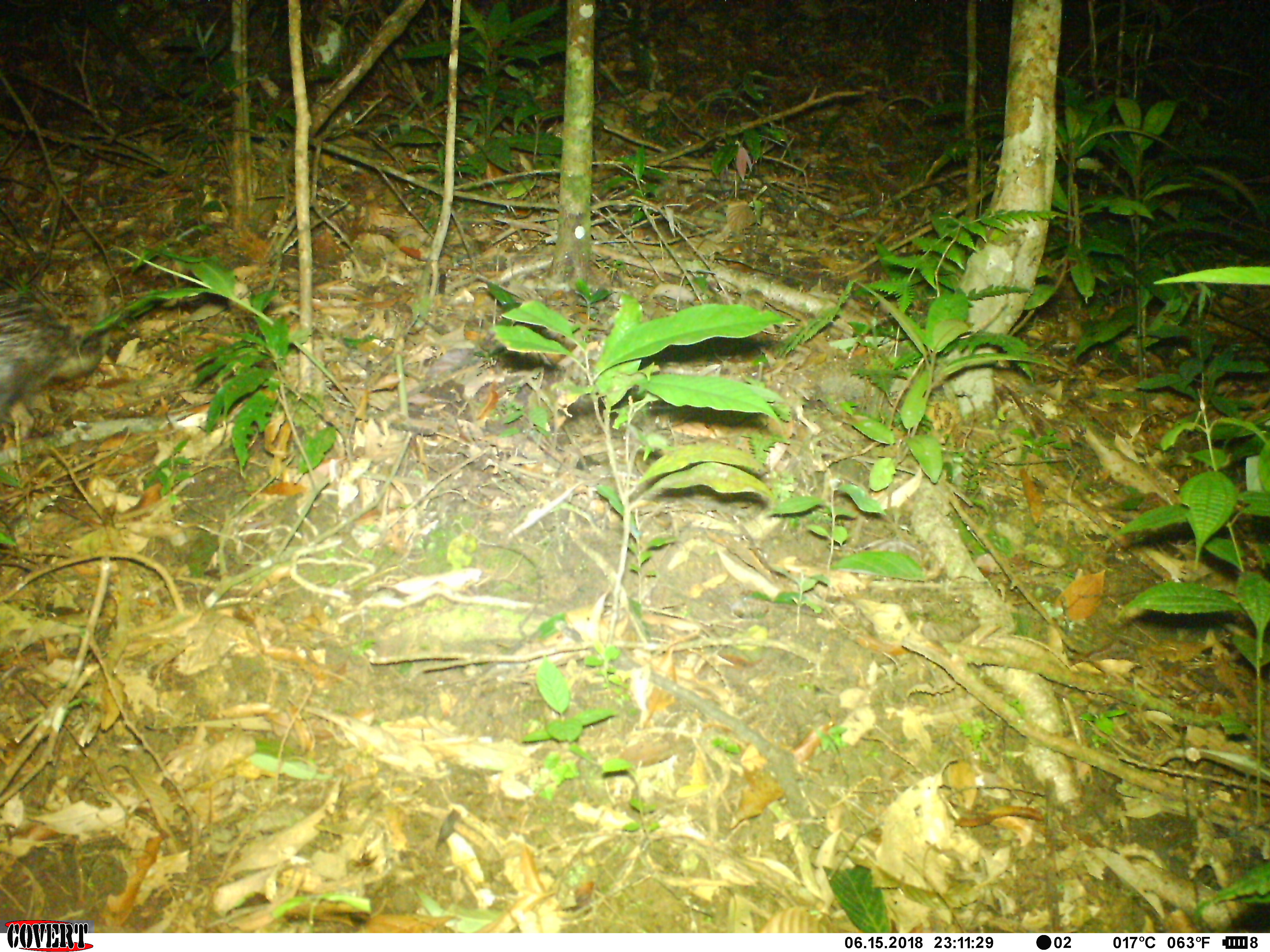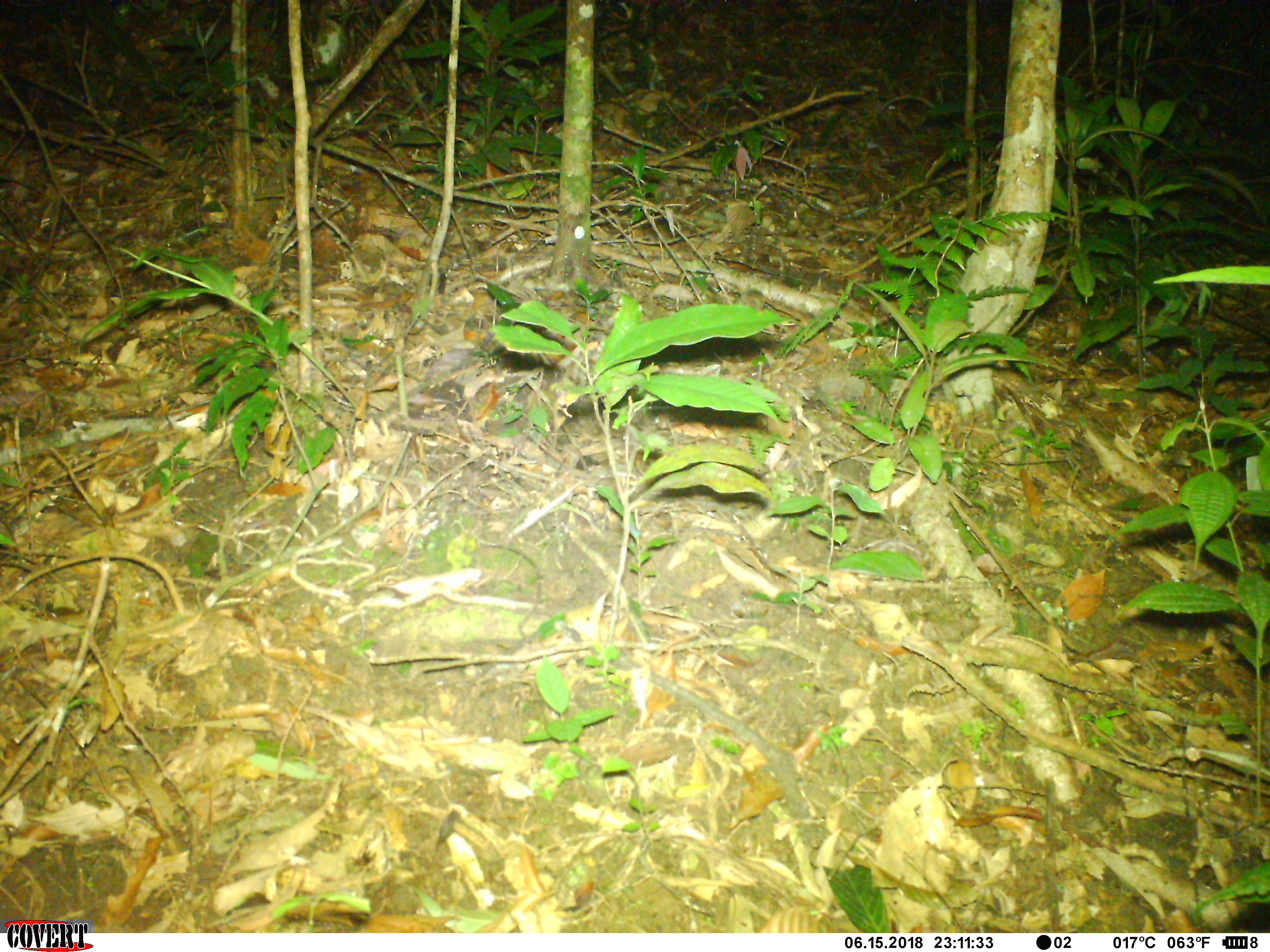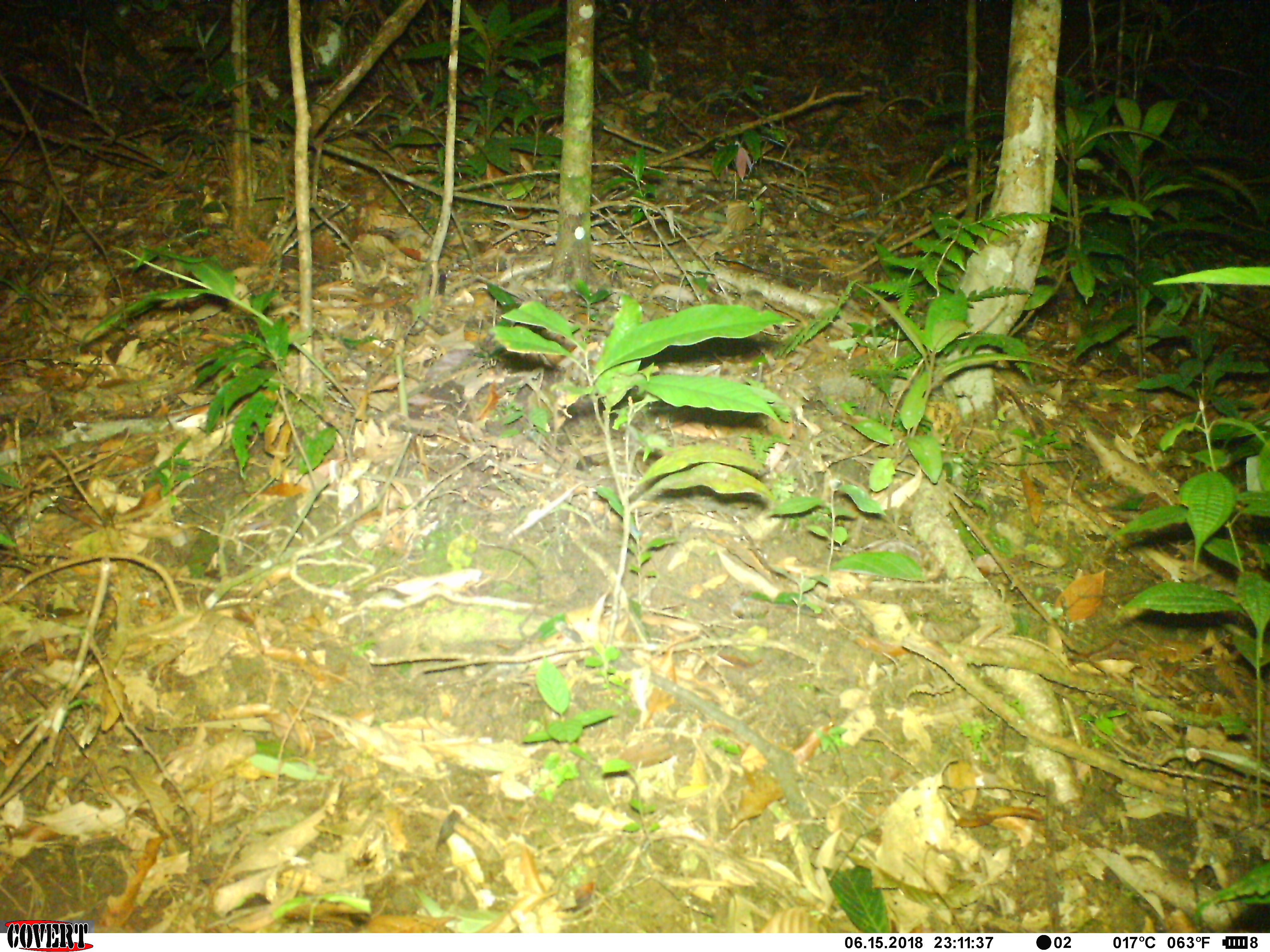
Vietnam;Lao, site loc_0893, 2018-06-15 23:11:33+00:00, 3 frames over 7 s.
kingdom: Animalia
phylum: Chordata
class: Mammalia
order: Rodentia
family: Hystricidae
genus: Atherurus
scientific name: Atherurus macrourus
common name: asiatic brush-tailed porcupine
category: asiatic brush tailed porcupine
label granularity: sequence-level